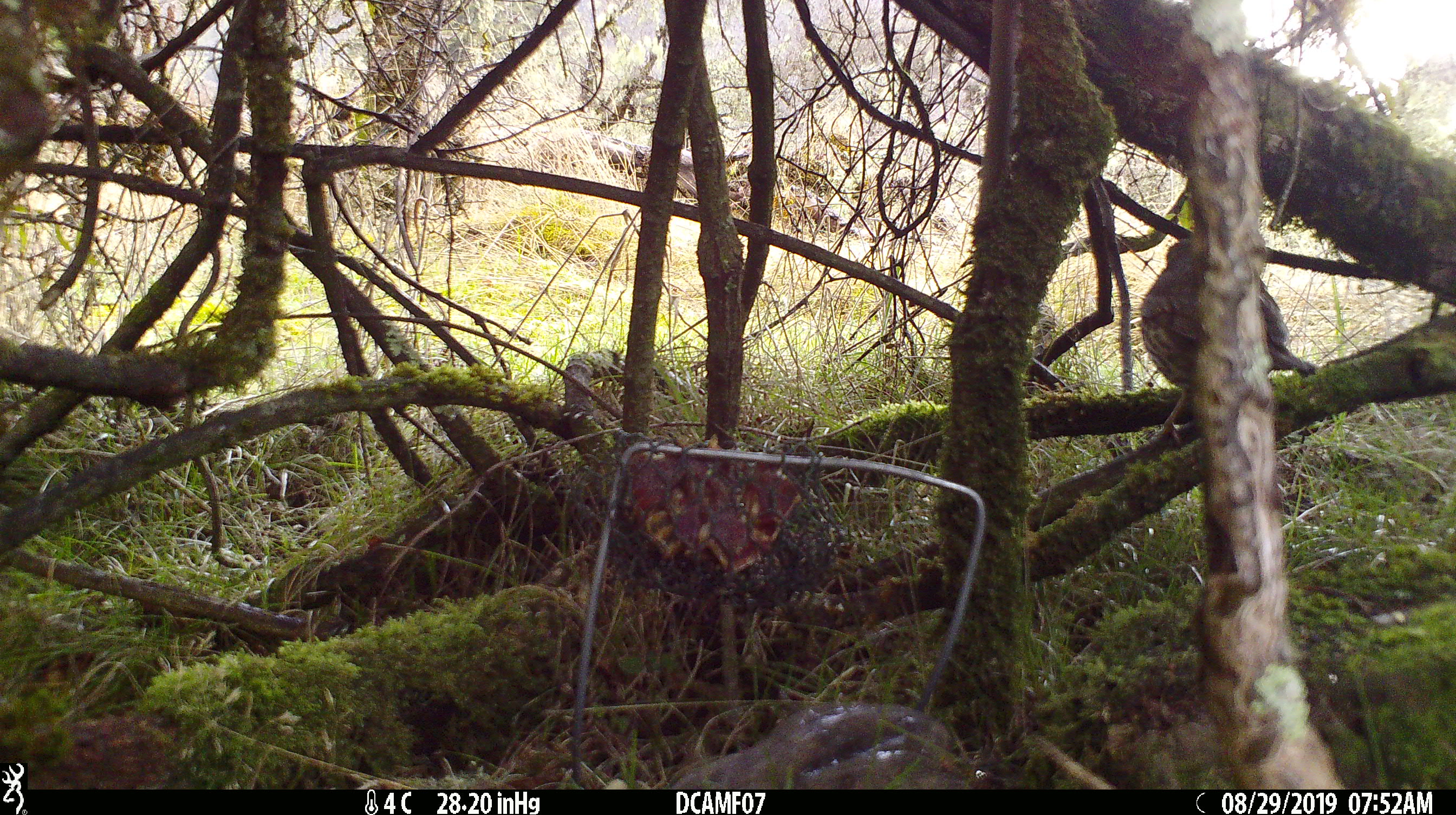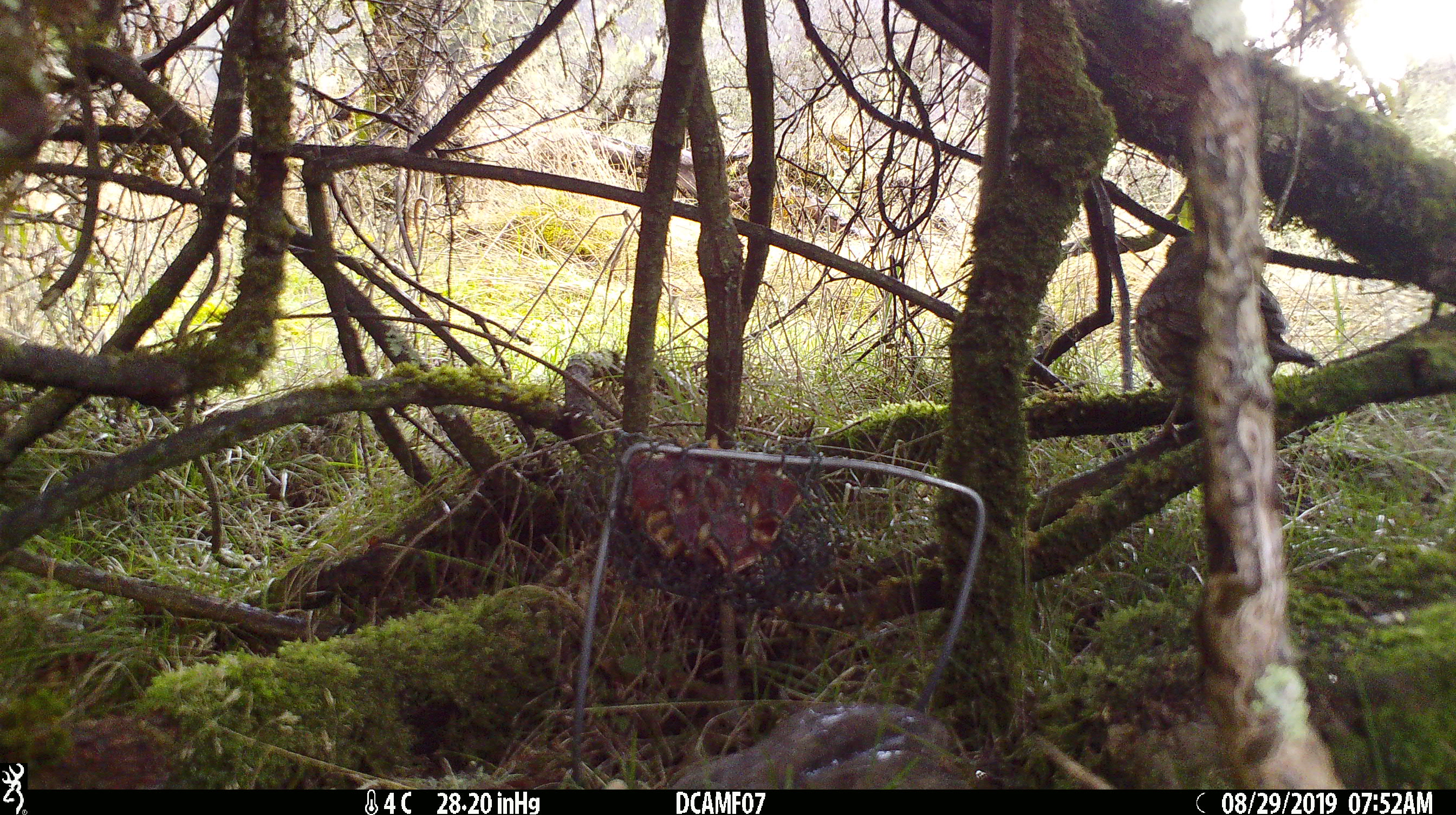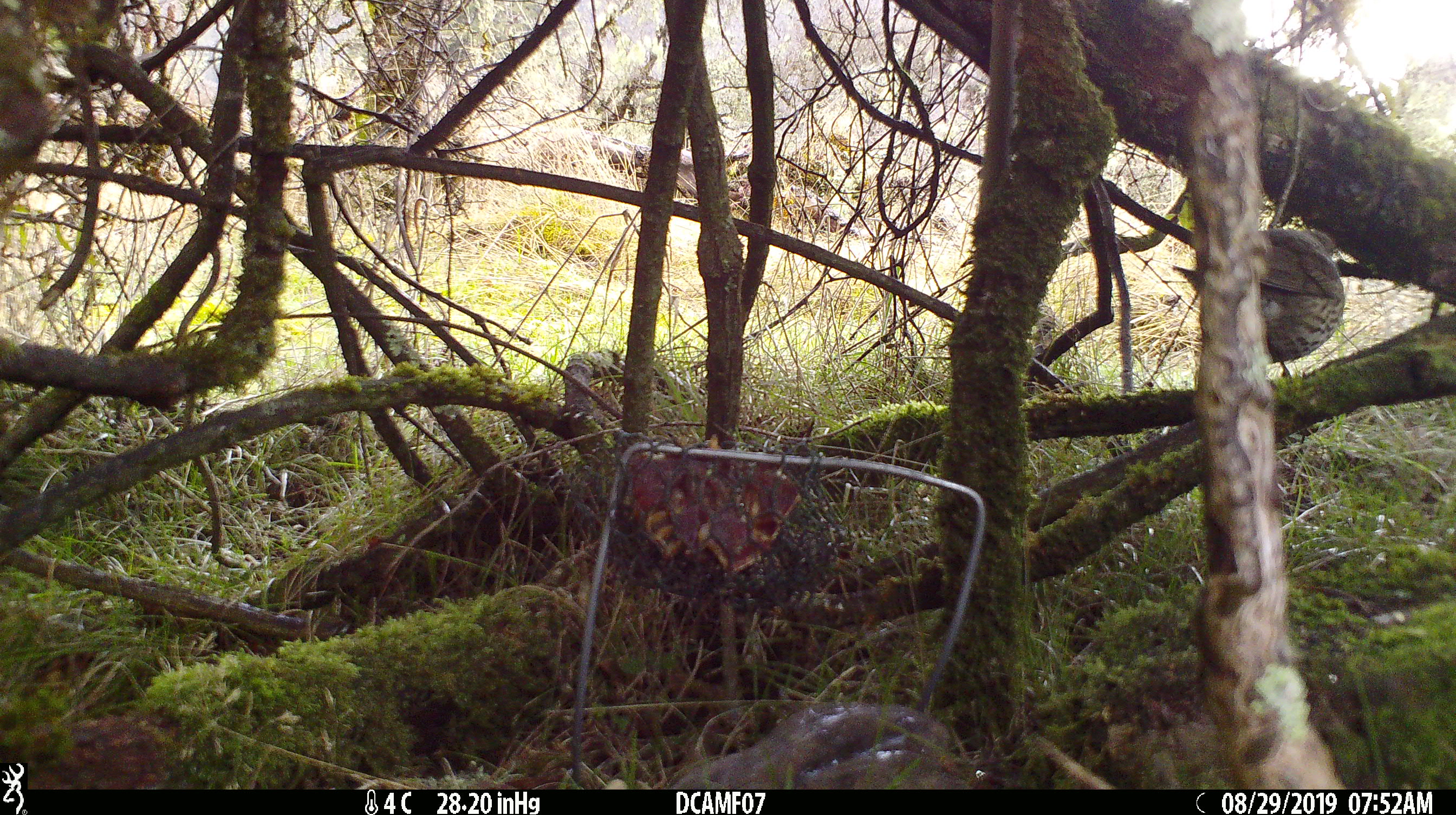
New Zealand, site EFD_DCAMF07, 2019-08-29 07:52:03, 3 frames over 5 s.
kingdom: Animalia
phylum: Chordata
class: Aves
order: Passeriformes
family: Turdidae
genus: Turdus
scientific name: Turdus philomelos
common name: song thrush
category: thrush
Thrush (song thrush) (Turdus philomelos).